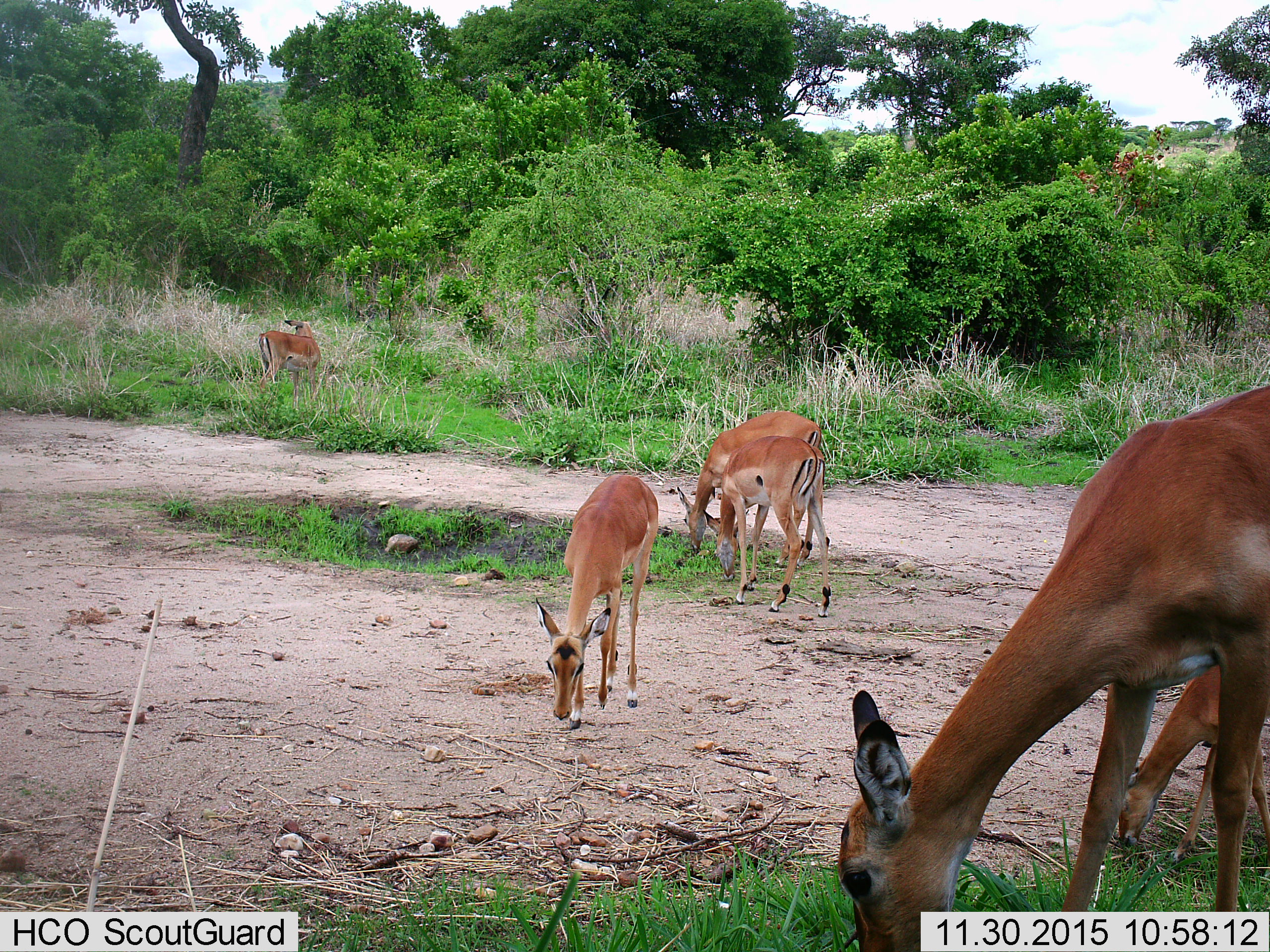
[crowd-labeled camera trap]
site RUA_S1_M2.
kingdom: Animalia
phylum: Chordata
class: Mammalia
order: Artiodactyla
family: Bovidae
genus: Aepyceros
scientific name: Aepyceros melampus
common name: impala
Impala (Aepyceros melampus), count 6. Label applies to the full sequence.